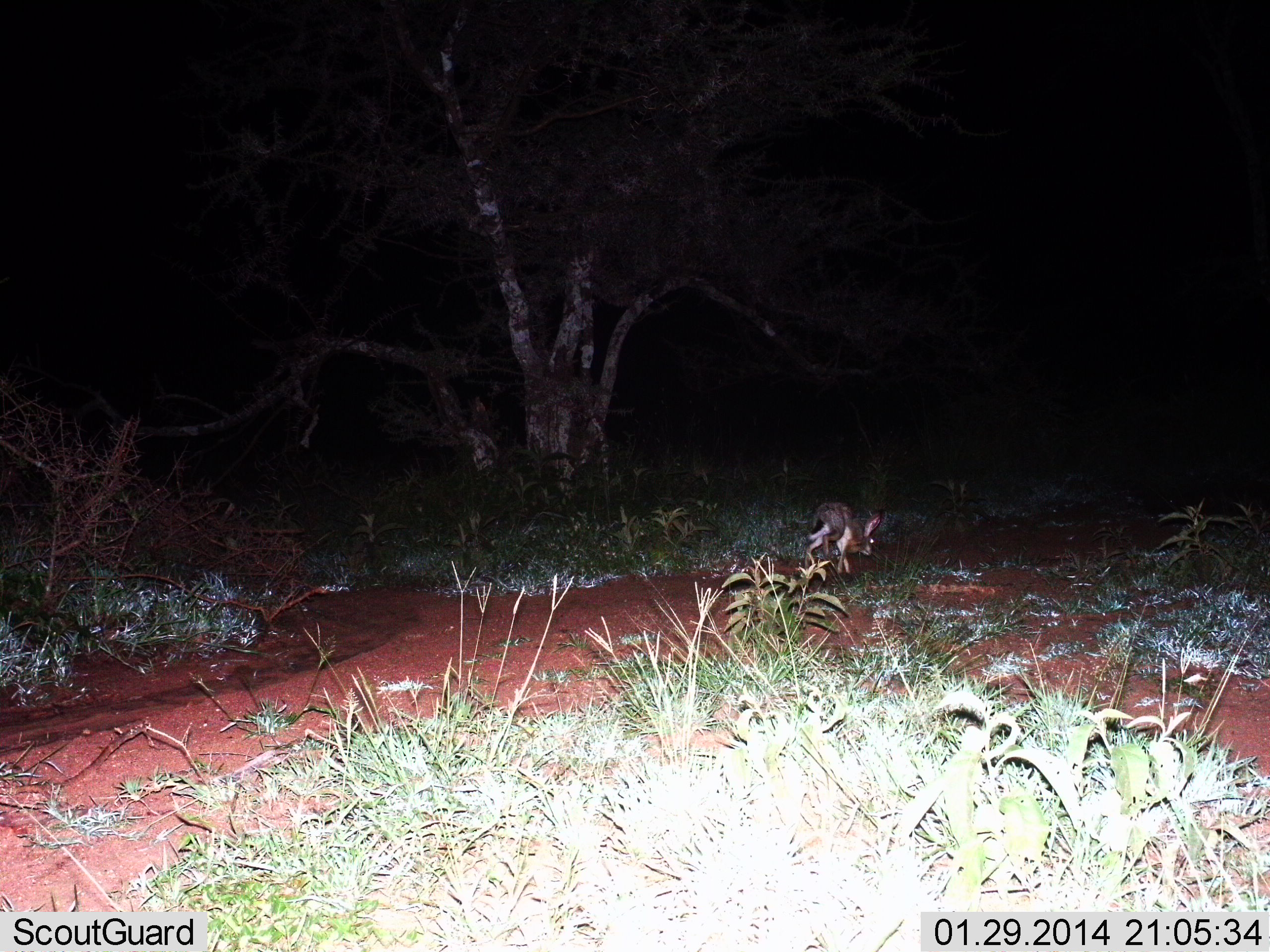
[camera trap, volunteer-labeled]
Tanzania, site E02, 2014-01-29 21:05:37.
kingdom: Animalia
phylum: Chordata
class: Mammalia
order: Lagomorpha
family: Leporidae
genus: Lepus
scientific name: Lepus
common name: hare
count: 1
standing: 10%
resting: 0%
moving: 90%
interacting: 0%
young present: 0%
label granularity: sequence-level